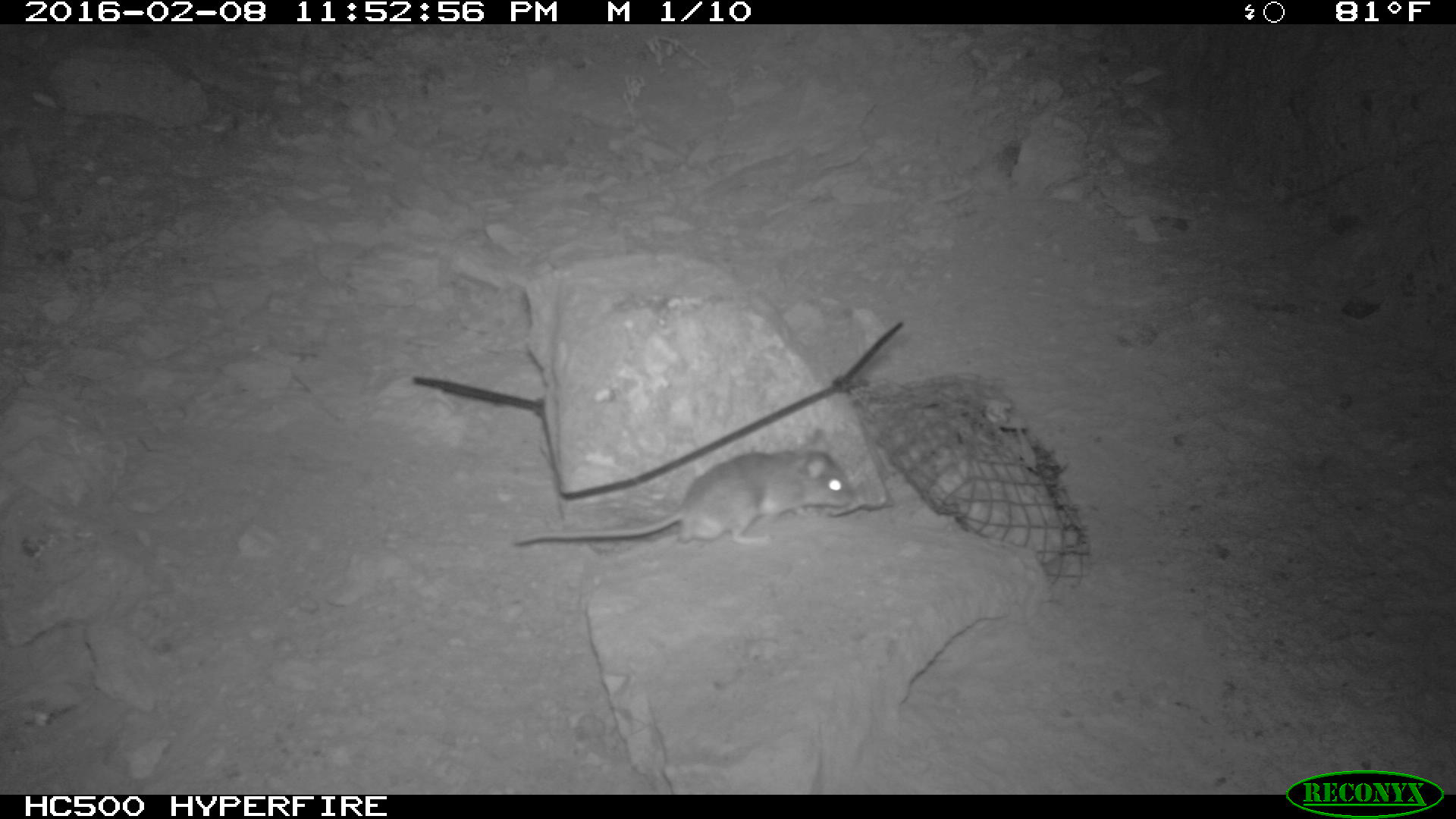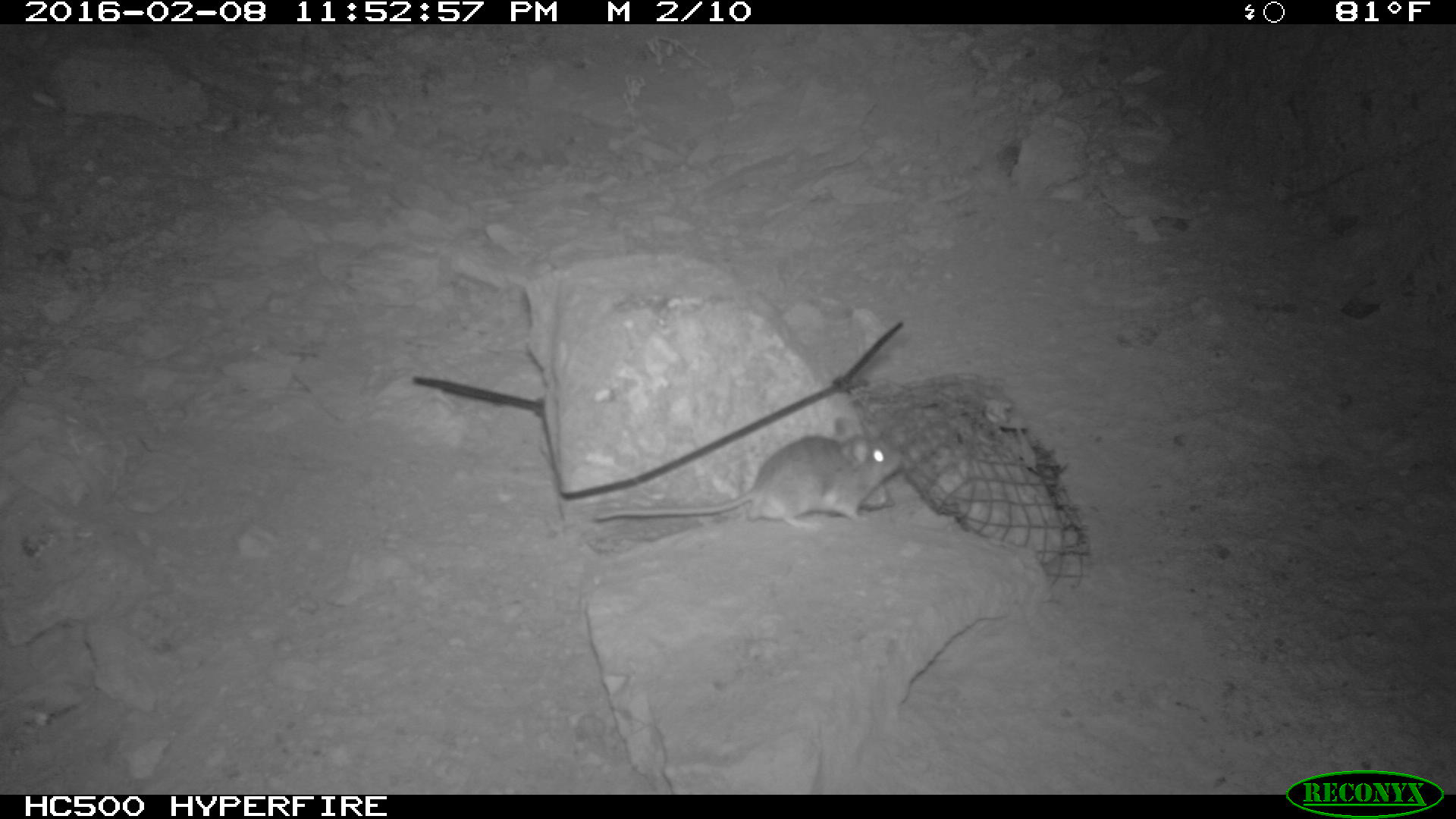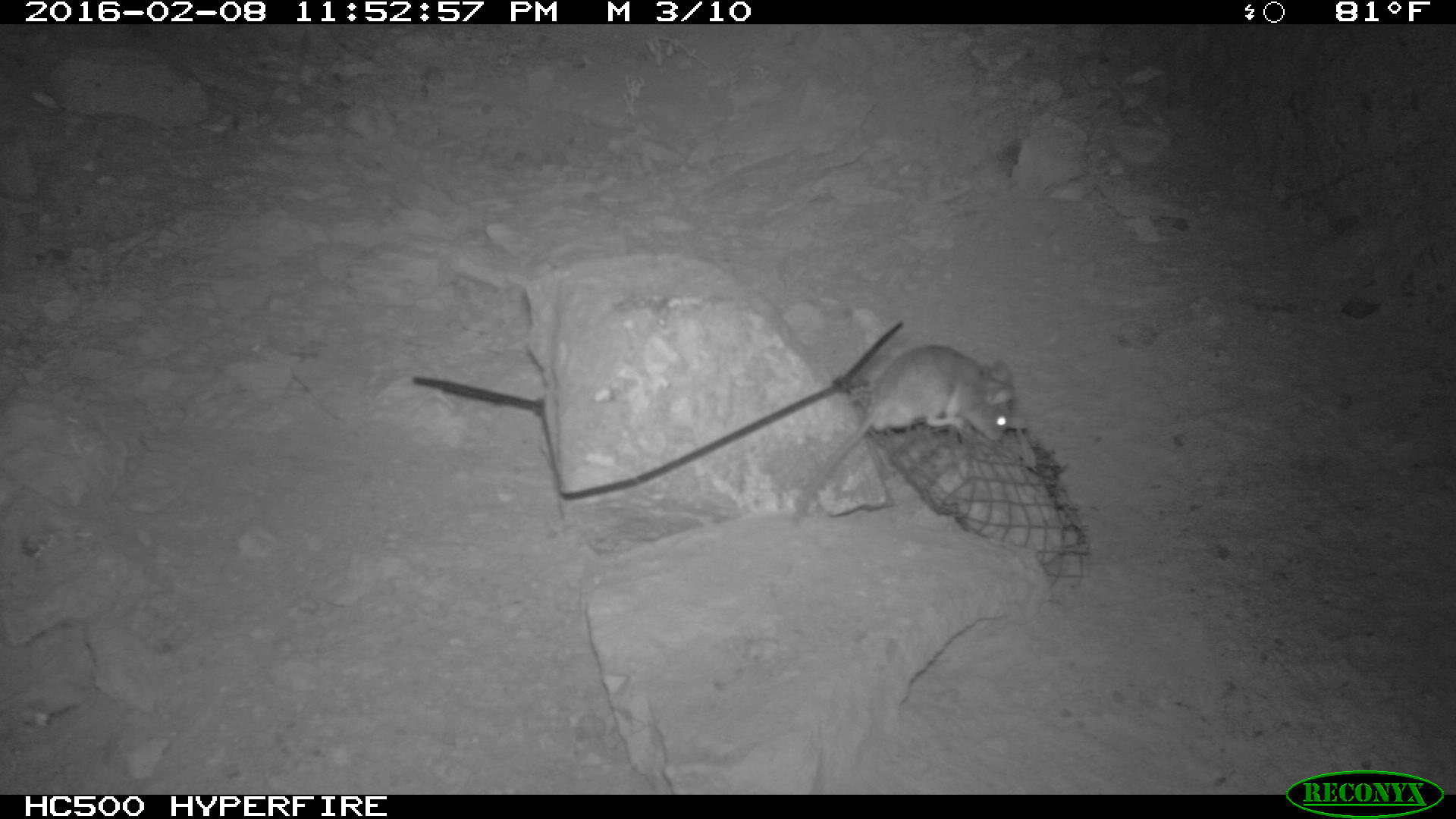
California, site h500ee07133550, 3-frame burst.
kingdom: Animalia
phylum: Chordata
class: Mammalia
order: Rodentia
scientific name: Rodentia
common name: rodent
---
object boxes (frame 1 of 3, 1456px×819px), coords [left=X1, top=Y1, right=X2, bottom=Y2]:
rodent: [left=511, top=427, right=849, bottom=548]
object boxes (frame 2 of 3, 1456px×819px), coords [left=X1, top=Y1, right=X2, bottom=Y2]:
rodent: [left=590, top=413, right=906, bottom=534]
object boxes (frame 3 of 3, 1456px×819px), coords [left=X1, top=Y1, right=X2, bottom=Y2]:
rodent: [left=784, top=344, right=1017, bottom=526]